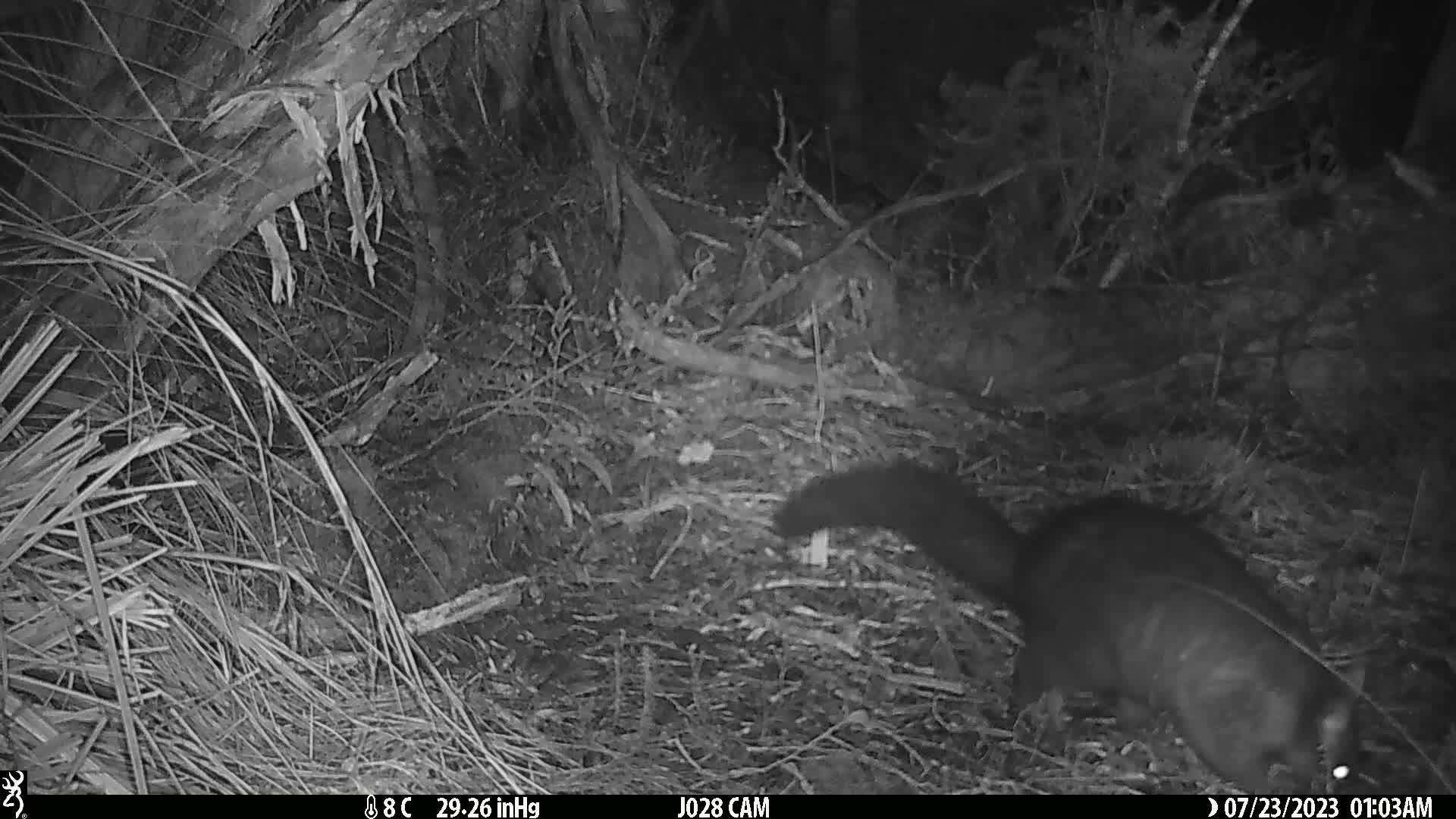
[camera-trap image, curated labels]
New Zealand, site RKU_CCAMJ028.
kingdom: Animalia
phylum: Chordata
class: Mammalia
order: Diprotodontia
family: Phalangeridae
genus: Trichosurus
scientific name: Trichosurus vulpecula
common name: common brushtail possum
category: possum